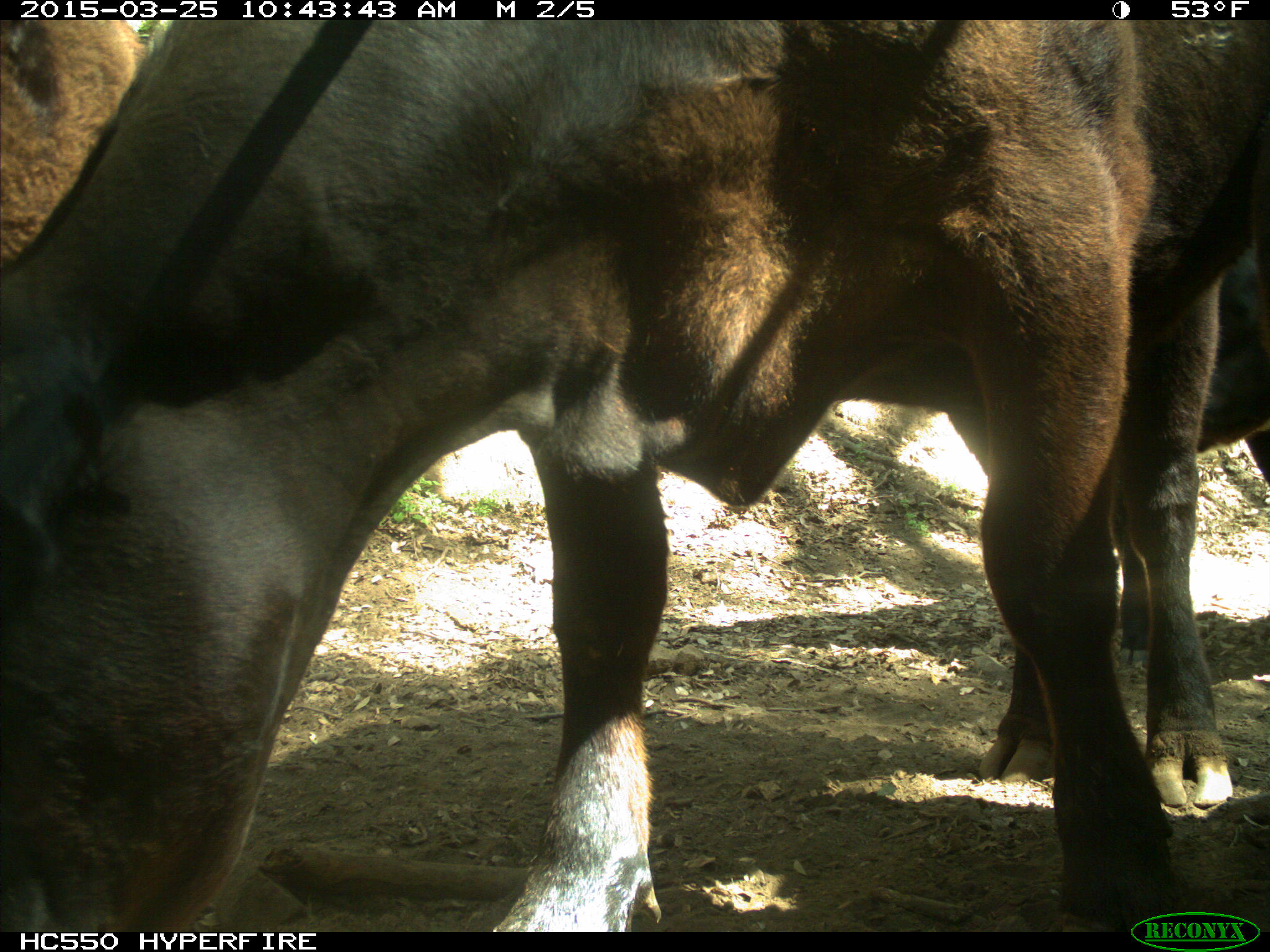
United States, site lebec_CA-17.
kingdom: Animalia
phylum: Chordata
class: Mammalia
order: Artiodactyla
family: Bovidae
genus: Bos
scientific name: Bos taurus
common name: domestic cow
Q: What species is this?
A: Bos taurus (domestic cow).